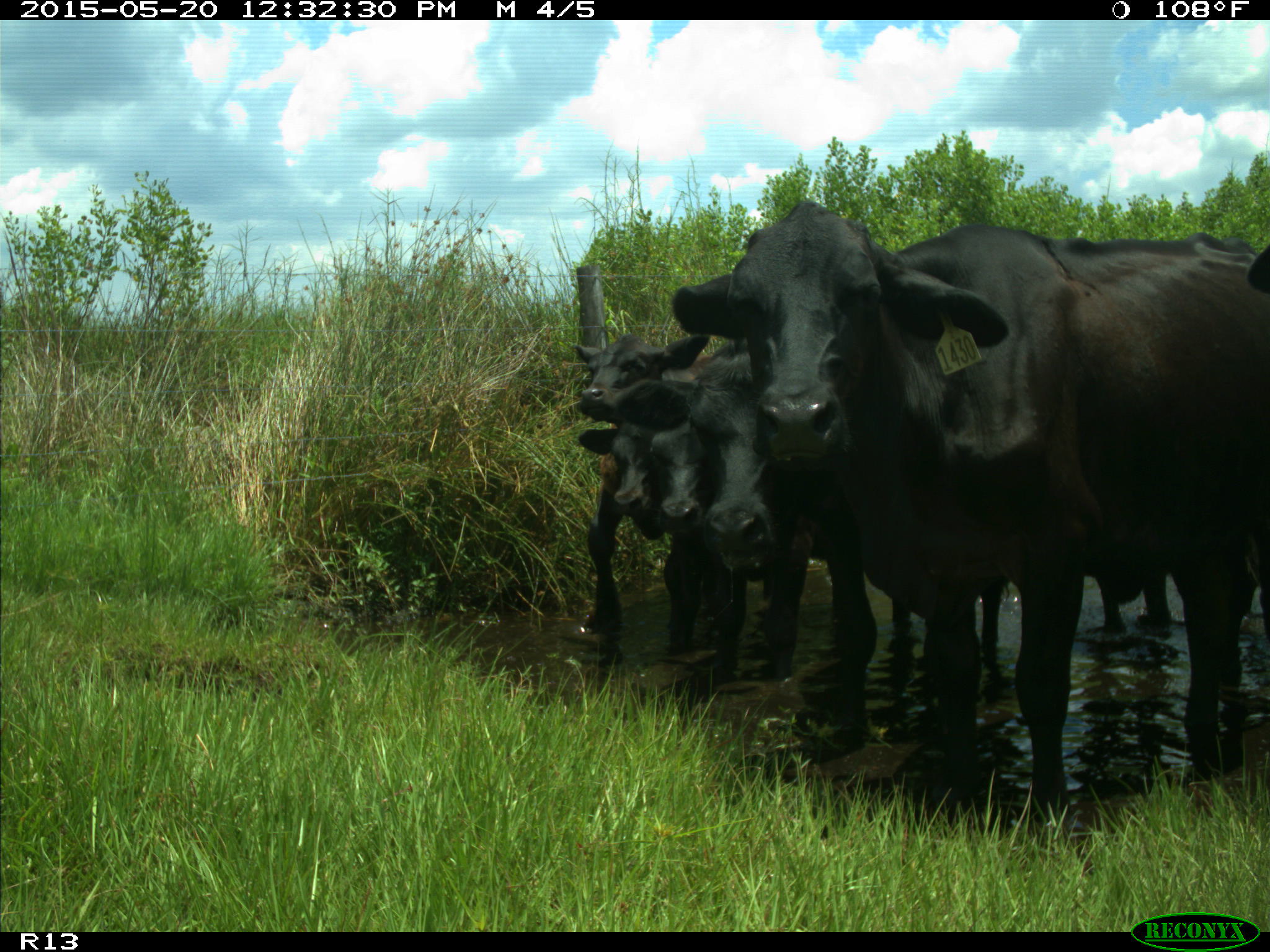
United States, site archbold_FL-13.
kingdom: Animalia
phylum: Chordata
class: Mammalia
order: Artiodactyla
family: Bovidae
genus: Bos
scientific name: Bos taurus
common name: domestic cow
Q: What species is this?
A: Bos taurus (domestic cow).